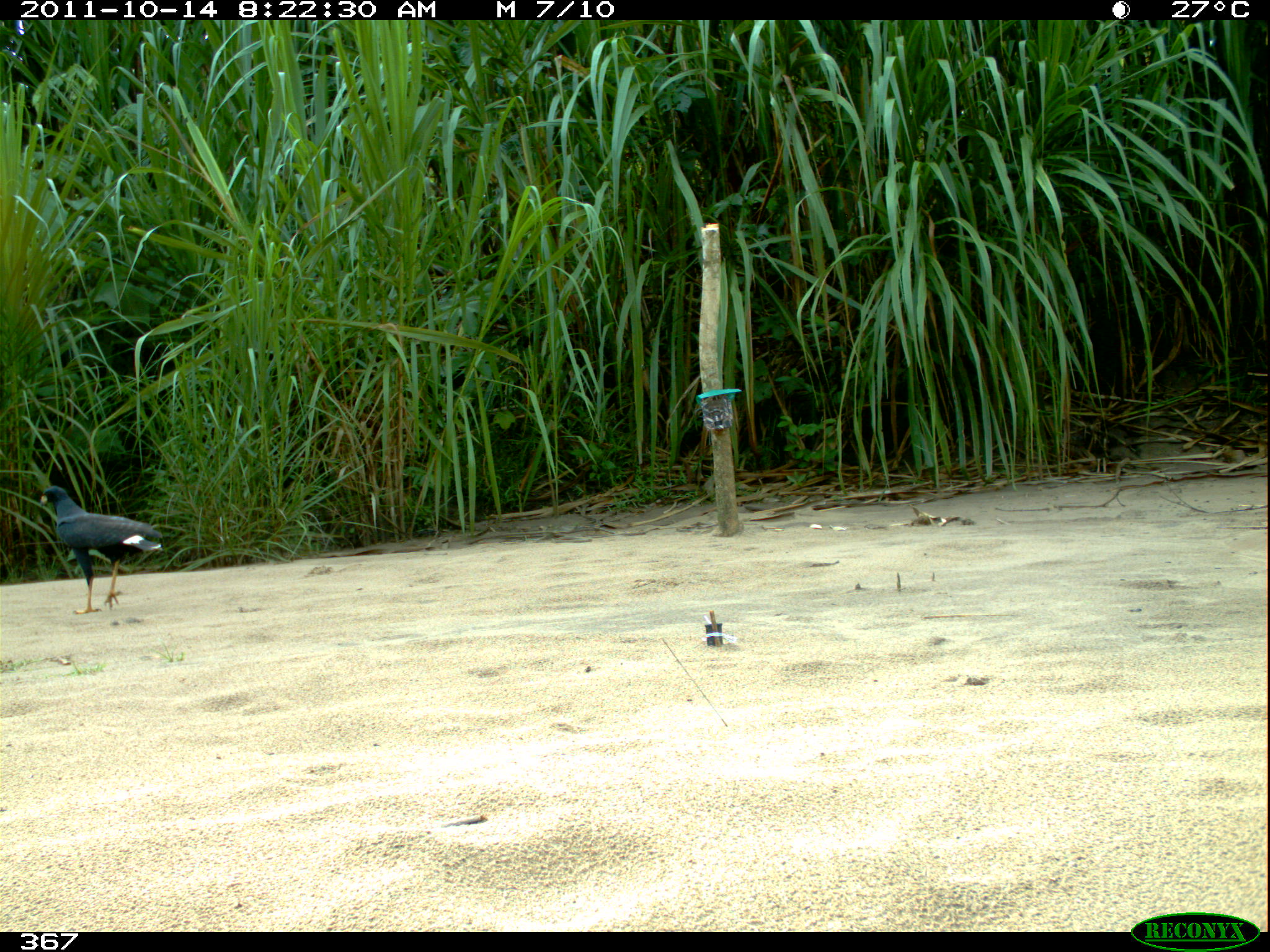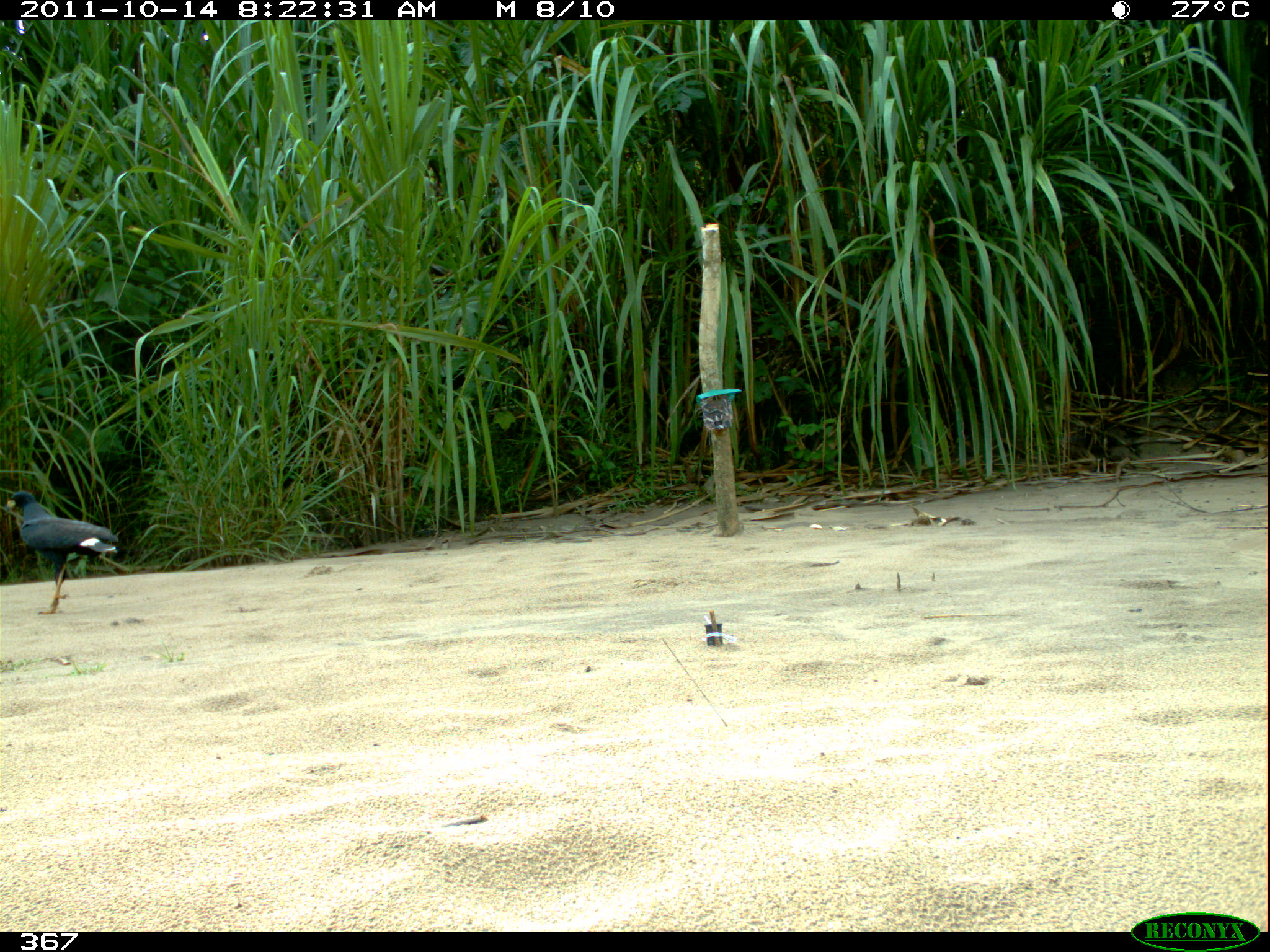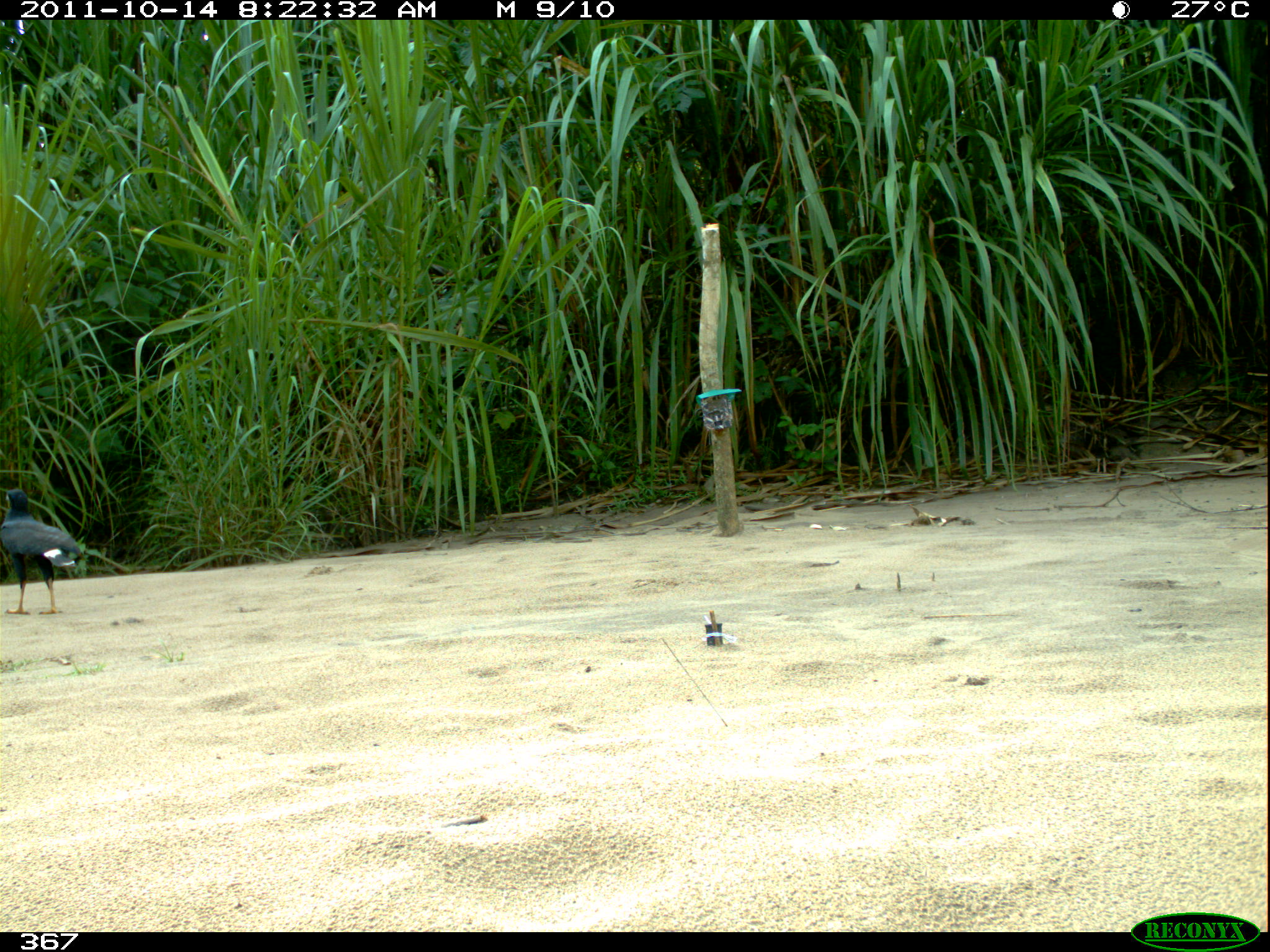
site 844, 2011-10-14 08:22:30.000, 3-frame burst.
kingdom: Animalia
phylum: Chordata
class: Aves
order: Accipitriformes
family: Accipitridae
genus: Buteogallus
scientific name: Buteogallus urubitinga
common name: great black hawk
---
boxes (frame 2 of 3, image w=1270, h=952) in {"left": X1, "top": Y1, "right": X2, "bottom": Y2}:
buteogallus urubitinga: {"left": 2, "top": 489, "right": 118, "bottom": 615}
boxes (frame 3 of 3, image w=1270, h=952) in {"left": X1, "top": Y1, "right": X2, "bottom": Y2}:
buteogallus urubitinga: {"left": 0, "top": 486, "right": 83, "bottom": 615}